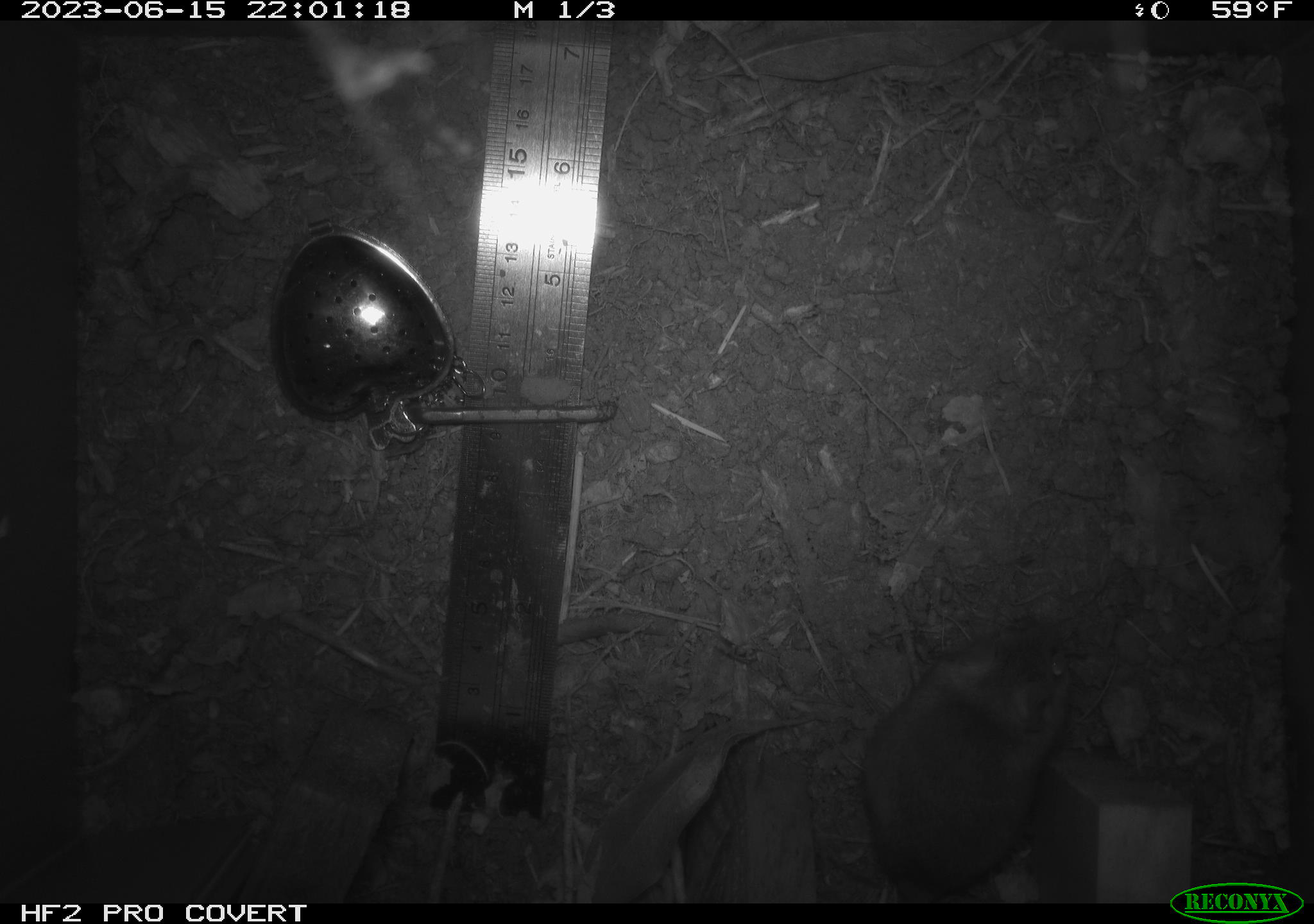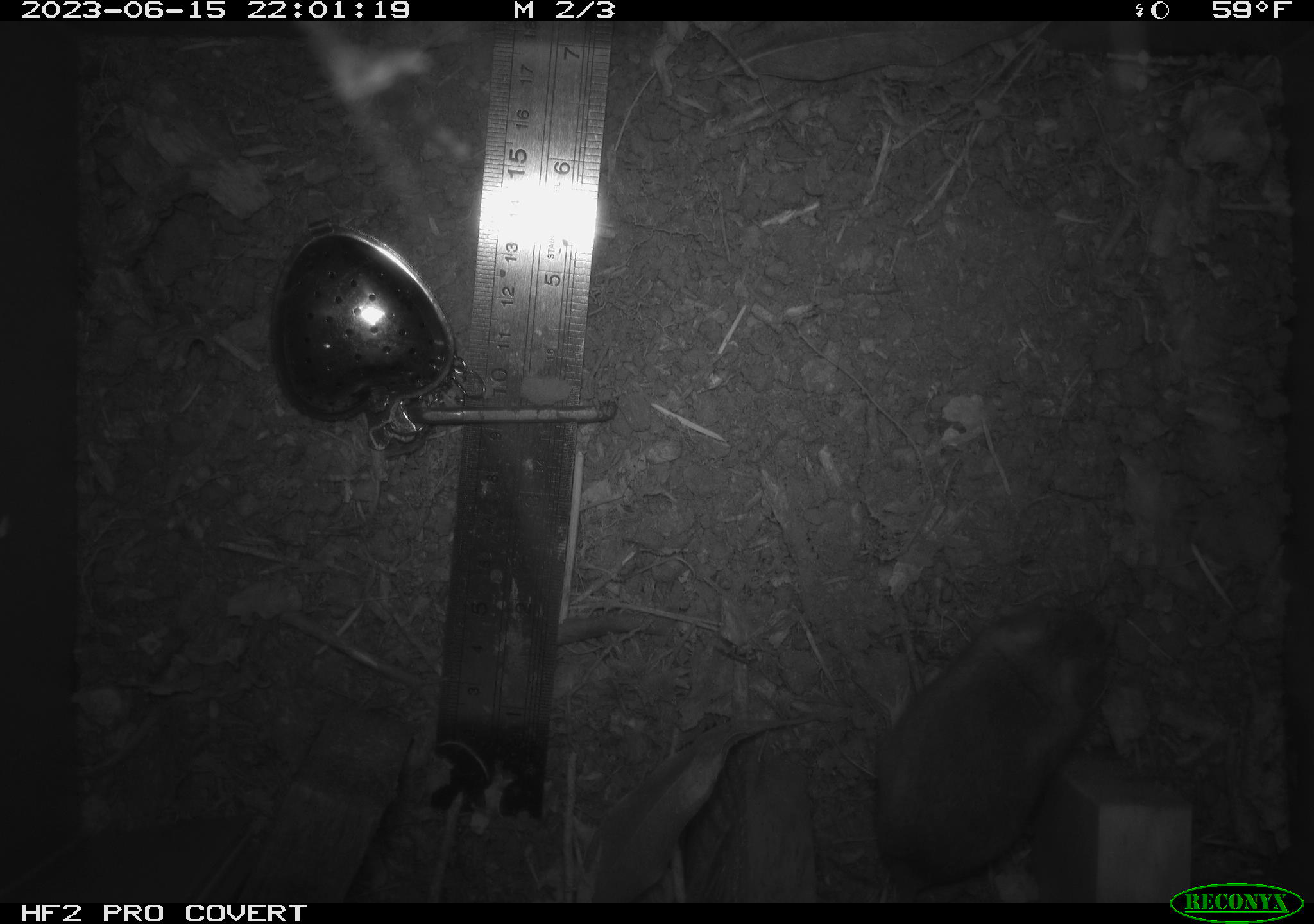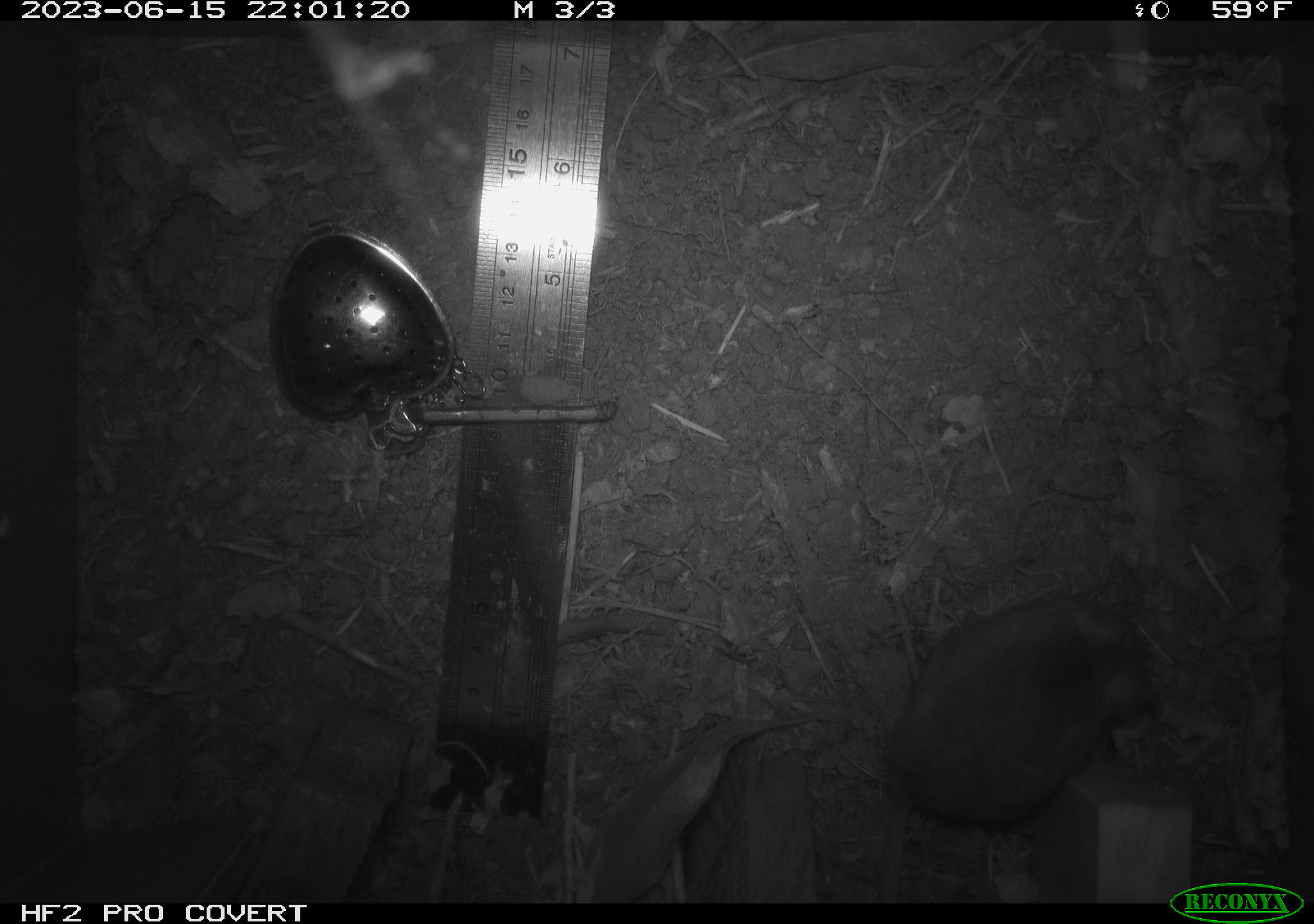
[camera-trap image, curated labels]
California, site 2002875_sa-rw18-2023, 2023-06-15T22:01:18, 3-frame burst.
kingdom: Animalia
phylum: Chordata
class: Mammalia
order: Rodentia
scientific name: Rodentia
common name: mouse species